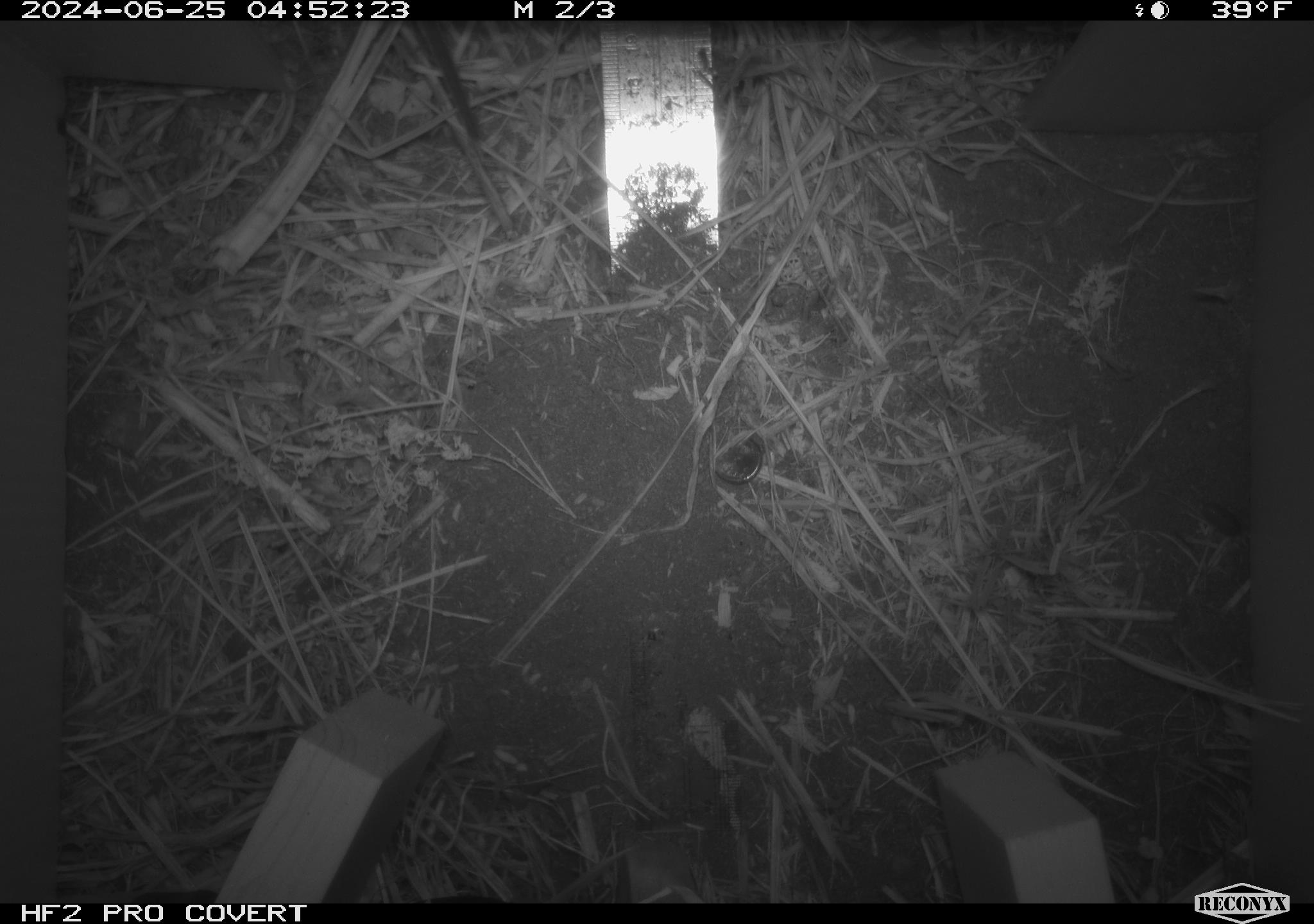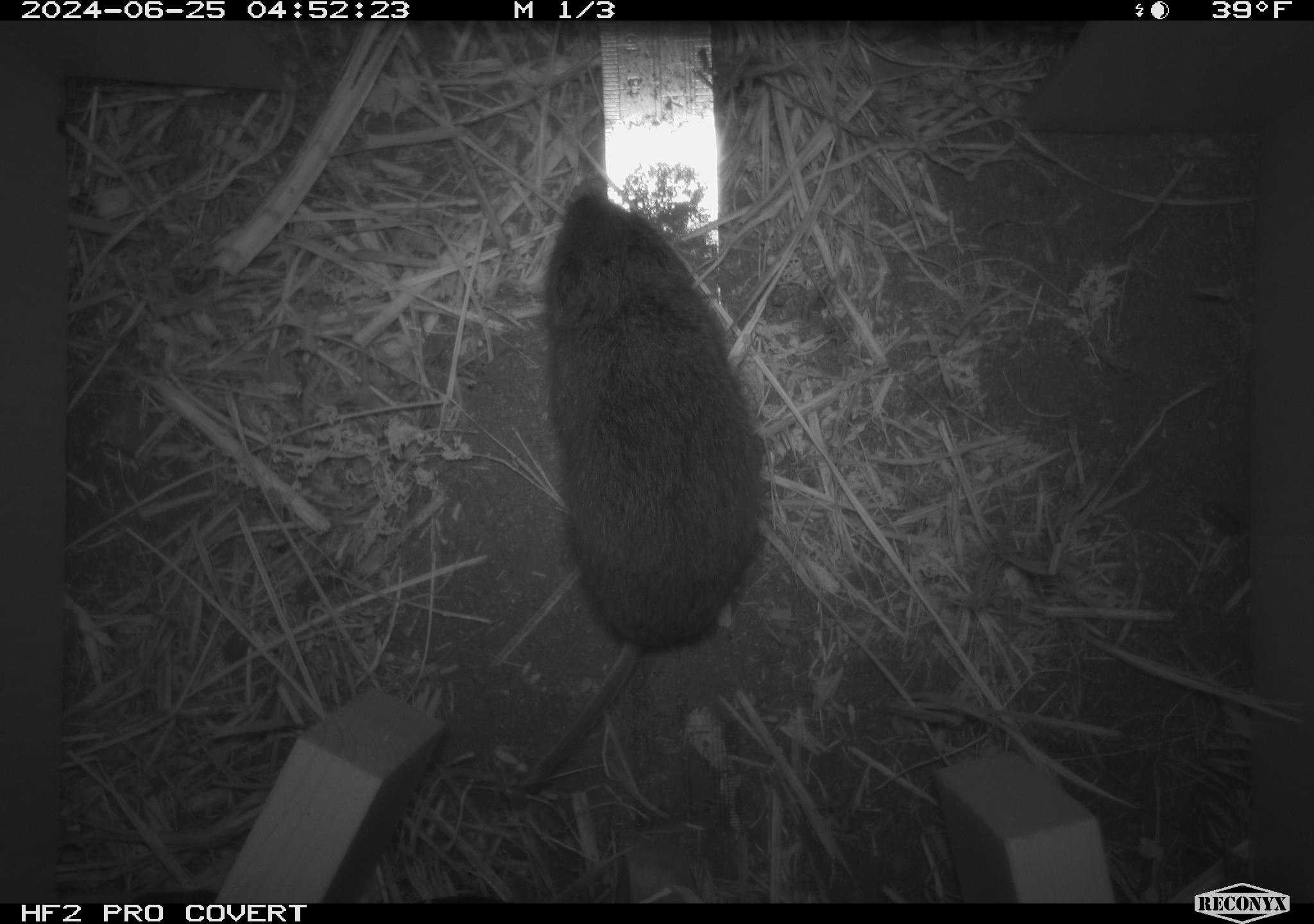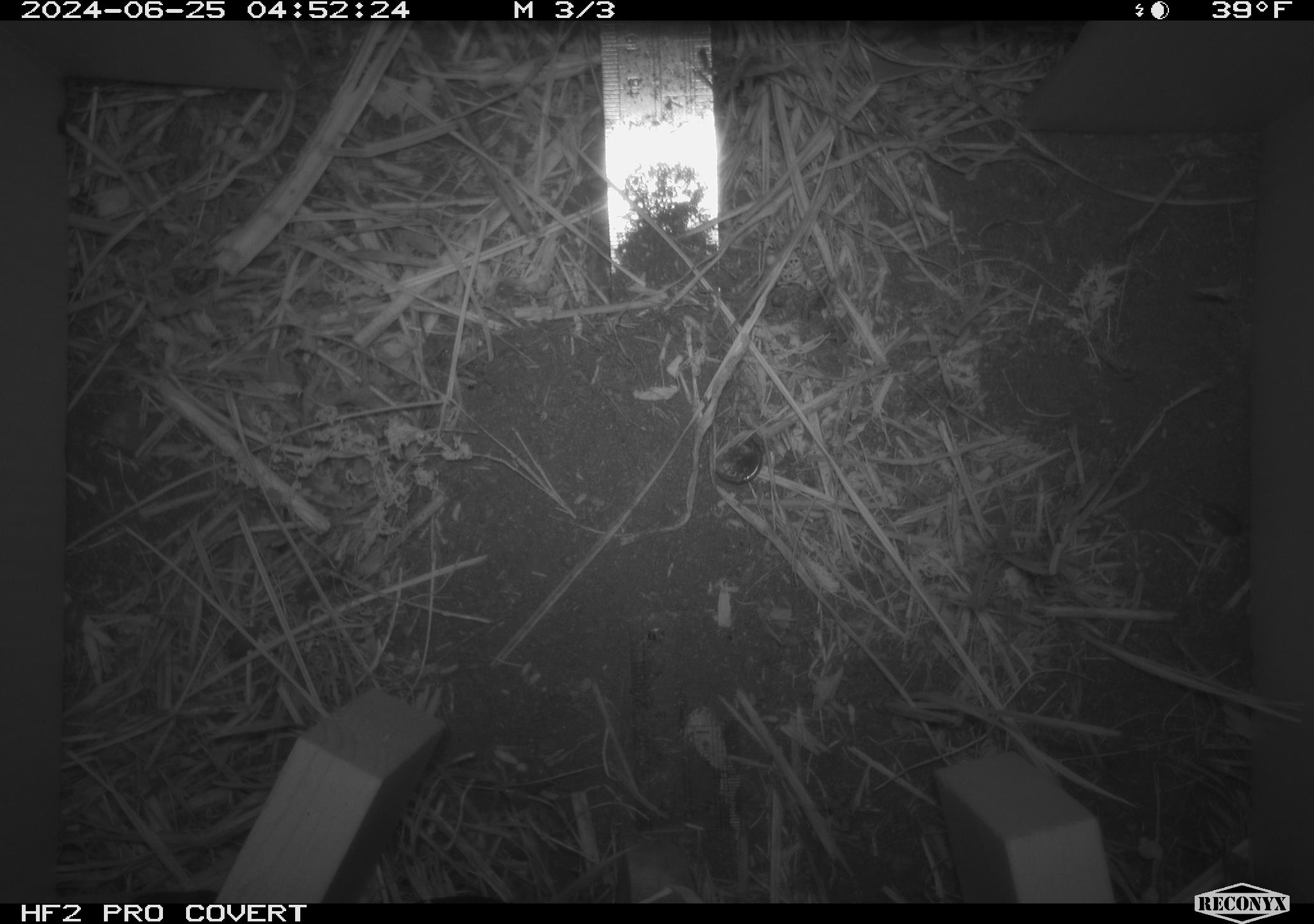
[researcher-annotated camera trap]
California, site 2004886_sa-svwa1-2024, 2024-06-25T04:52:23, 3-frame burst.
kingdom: Animalia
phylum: Chordata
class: Mammalia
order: Rodentia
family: Cricetidae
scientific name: Arvicolinae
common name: voles, lemmings, and muskrats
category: arvicolinae subfamily